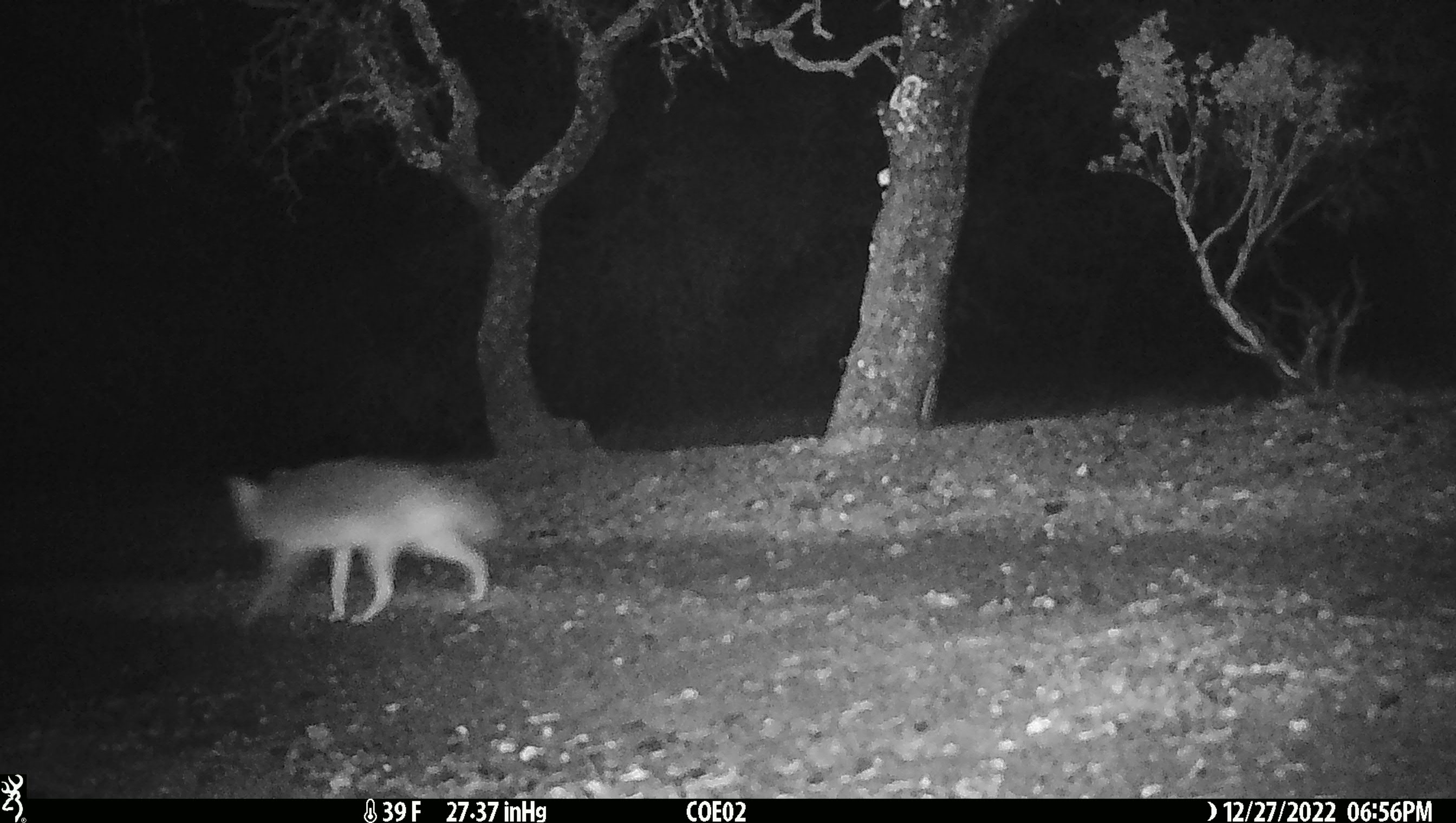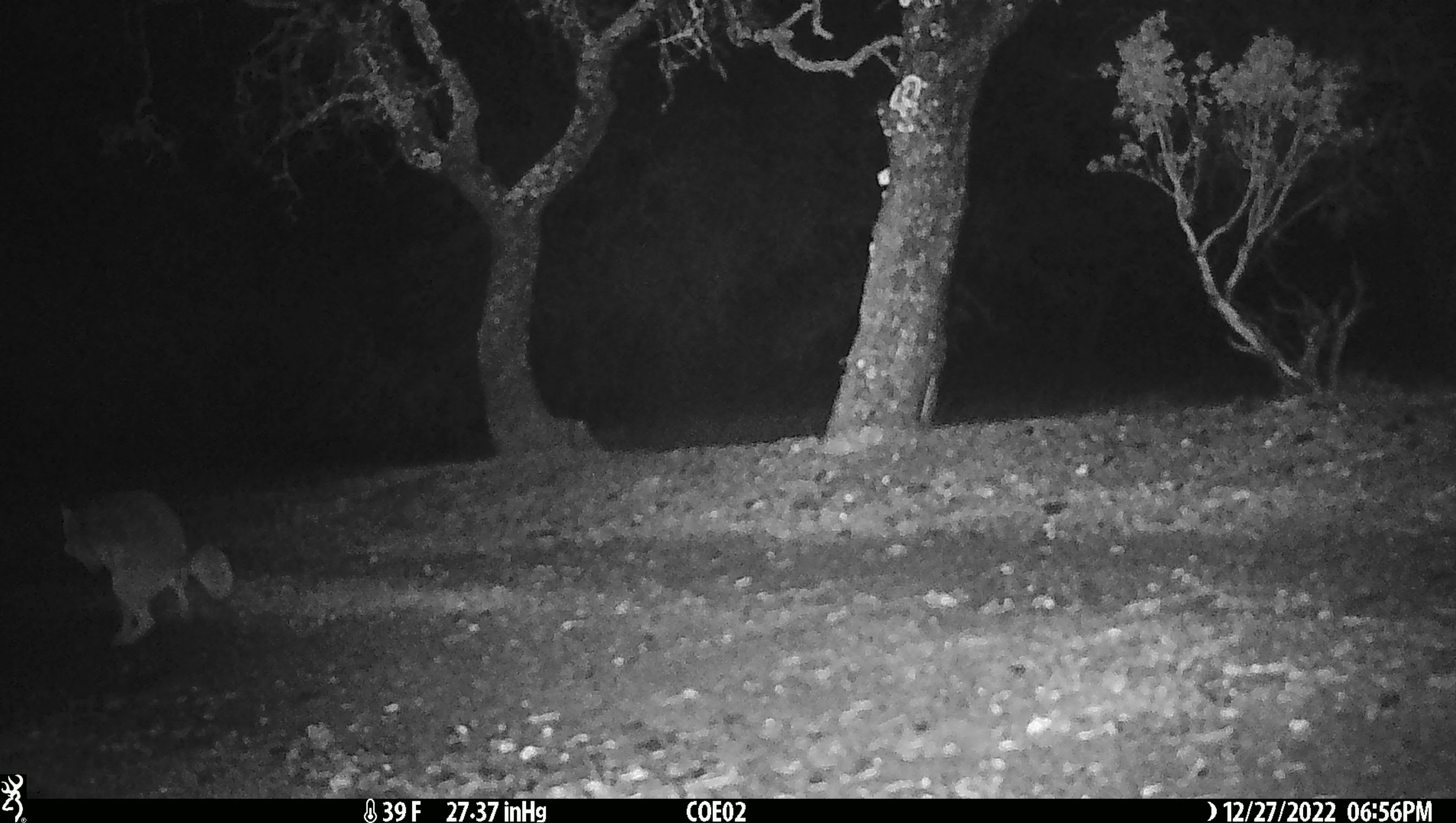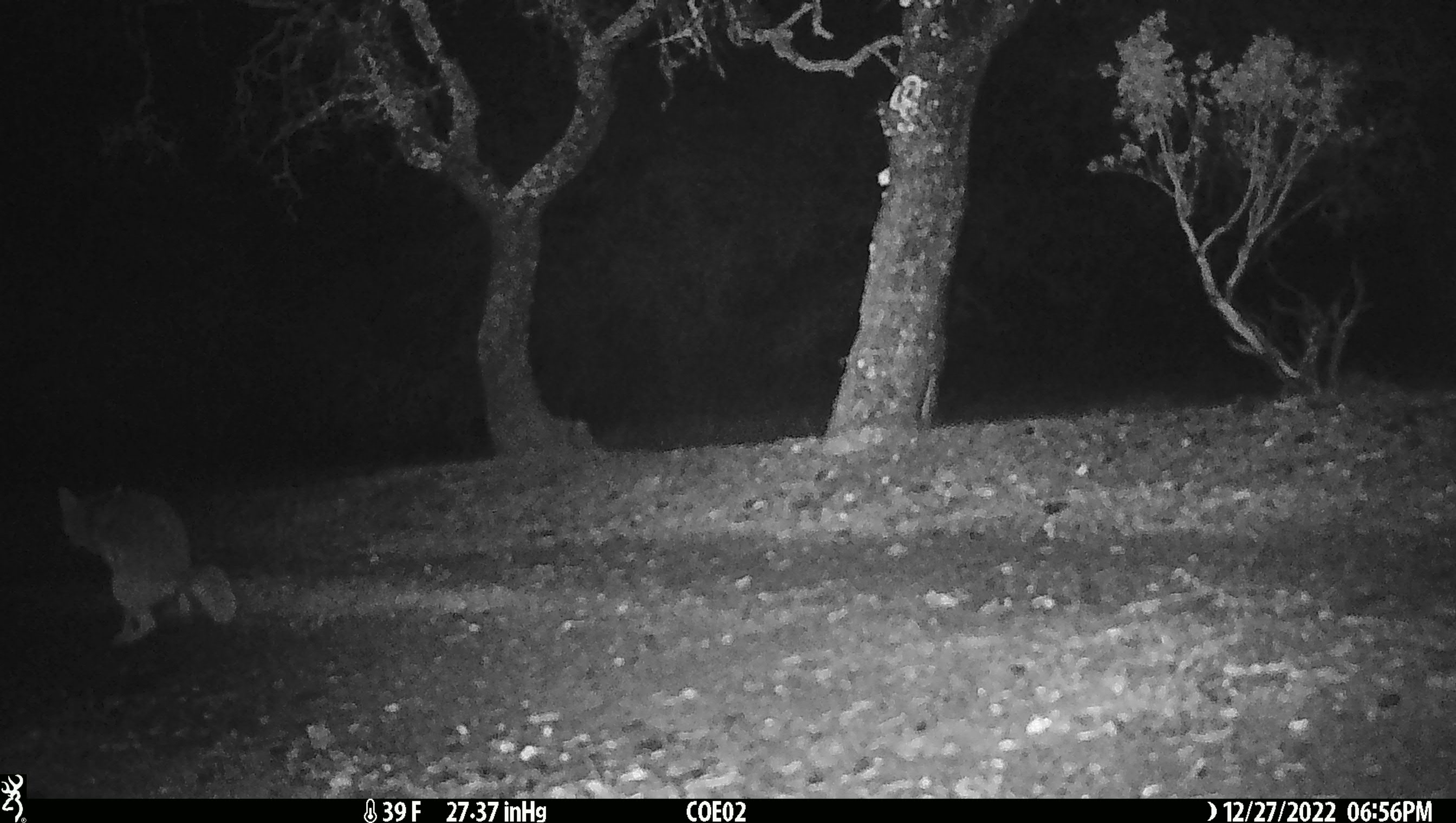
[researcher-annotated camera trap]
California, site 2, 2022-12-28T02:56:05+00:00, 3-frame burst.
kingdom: Animalia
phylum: Chordata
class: Mammalia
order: Carnivora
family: Canidae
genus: Canis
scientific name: Canis latrans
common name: coyote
Coyote (Canis latrans).